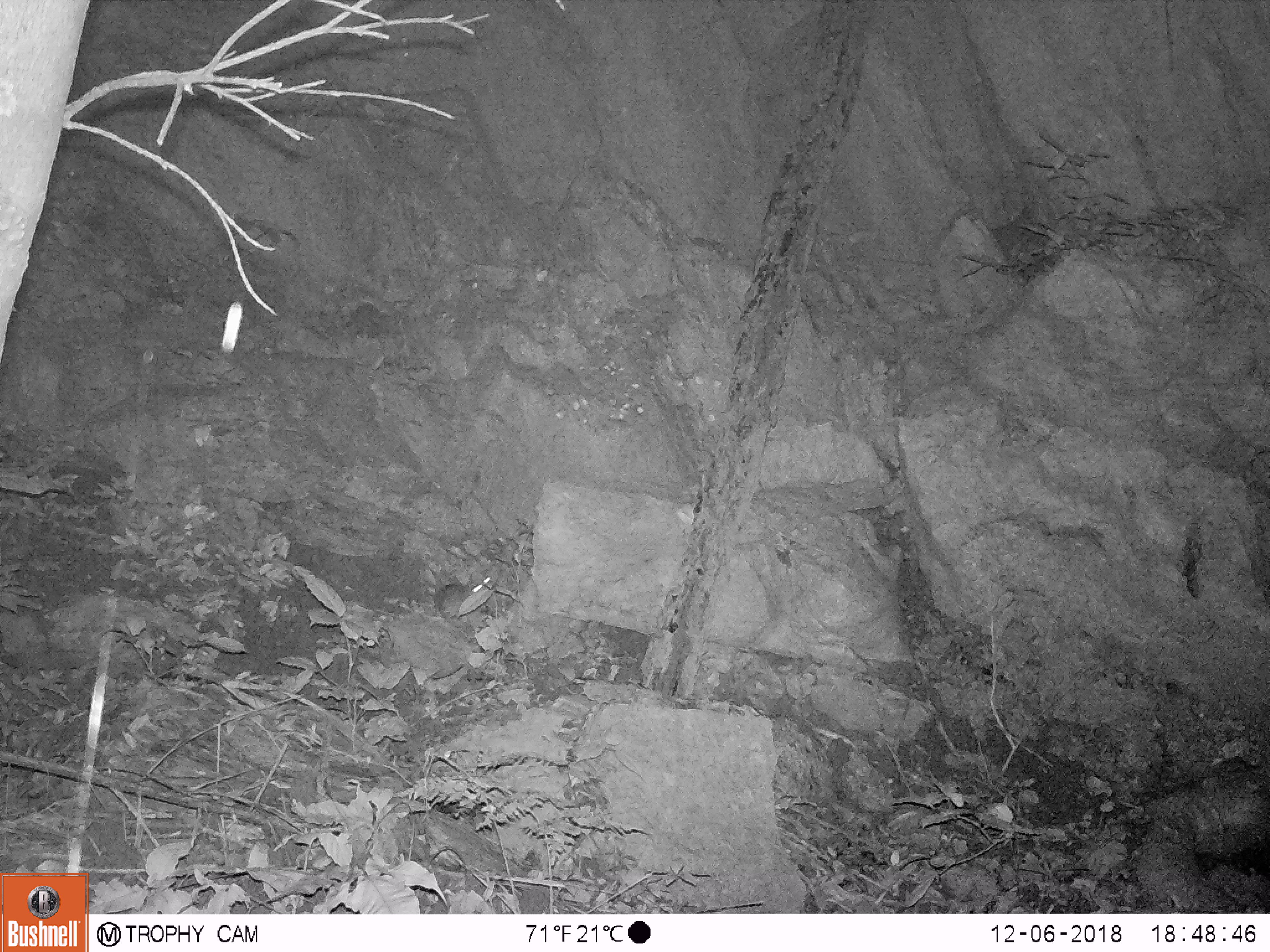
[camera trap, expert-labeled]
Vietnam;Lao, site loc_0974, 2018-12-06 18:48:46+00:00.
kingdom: Animalia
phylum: Chordata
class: Mammalia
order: Rodentia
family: Muridae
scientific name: Muridae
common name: old-world mice and rats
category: unidentified murid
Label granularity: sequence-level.